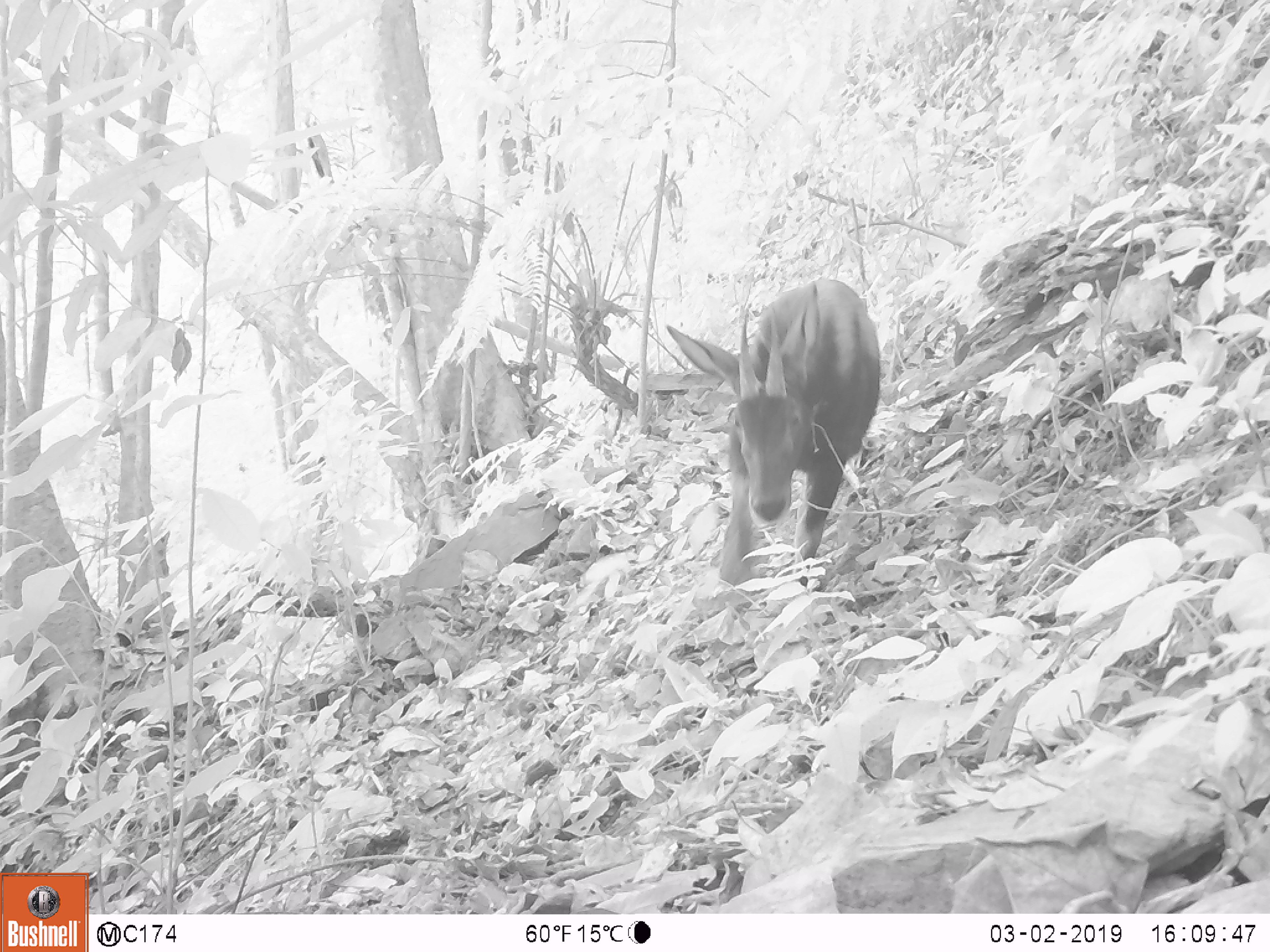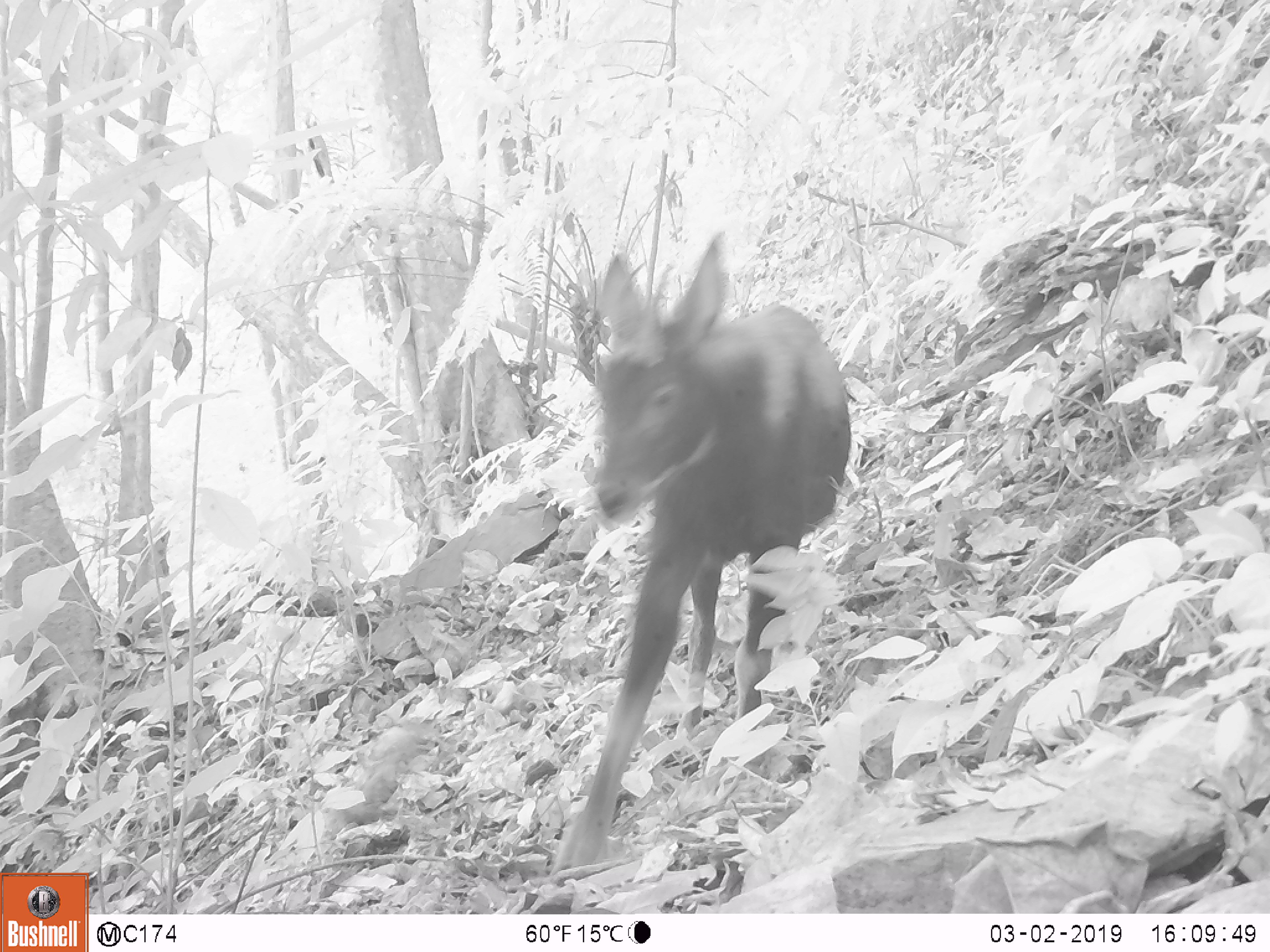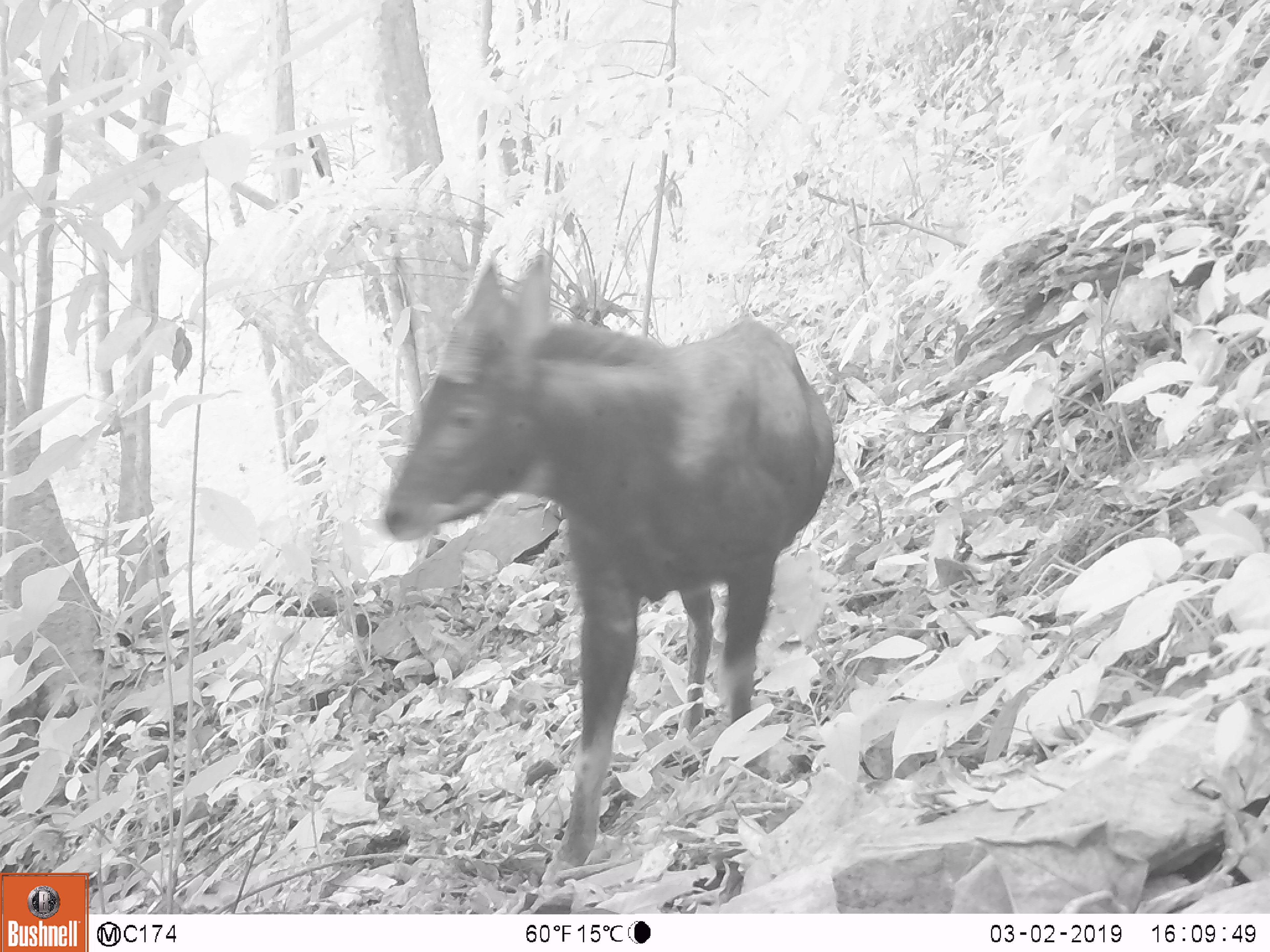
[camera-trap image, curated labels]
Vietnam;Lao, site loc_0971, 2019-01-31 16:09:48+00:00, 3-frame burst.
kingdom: Animalia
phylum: Chordata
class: Mammalia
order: Artiodactyla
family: Bovidae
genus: Capricornis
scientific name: Capricornis sumatraensis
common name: chinese serow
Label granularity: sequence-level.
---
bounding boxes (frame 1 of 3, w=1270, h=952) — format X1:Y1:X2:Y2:
chinese serow: 661:277:881:590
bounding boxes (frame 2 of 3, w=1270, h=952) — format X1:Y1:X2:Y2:
chinese serow: 543:228:850:876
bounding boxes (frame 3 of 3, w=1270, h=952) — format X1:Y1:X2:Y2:
chinese serow: 380:242:836:887